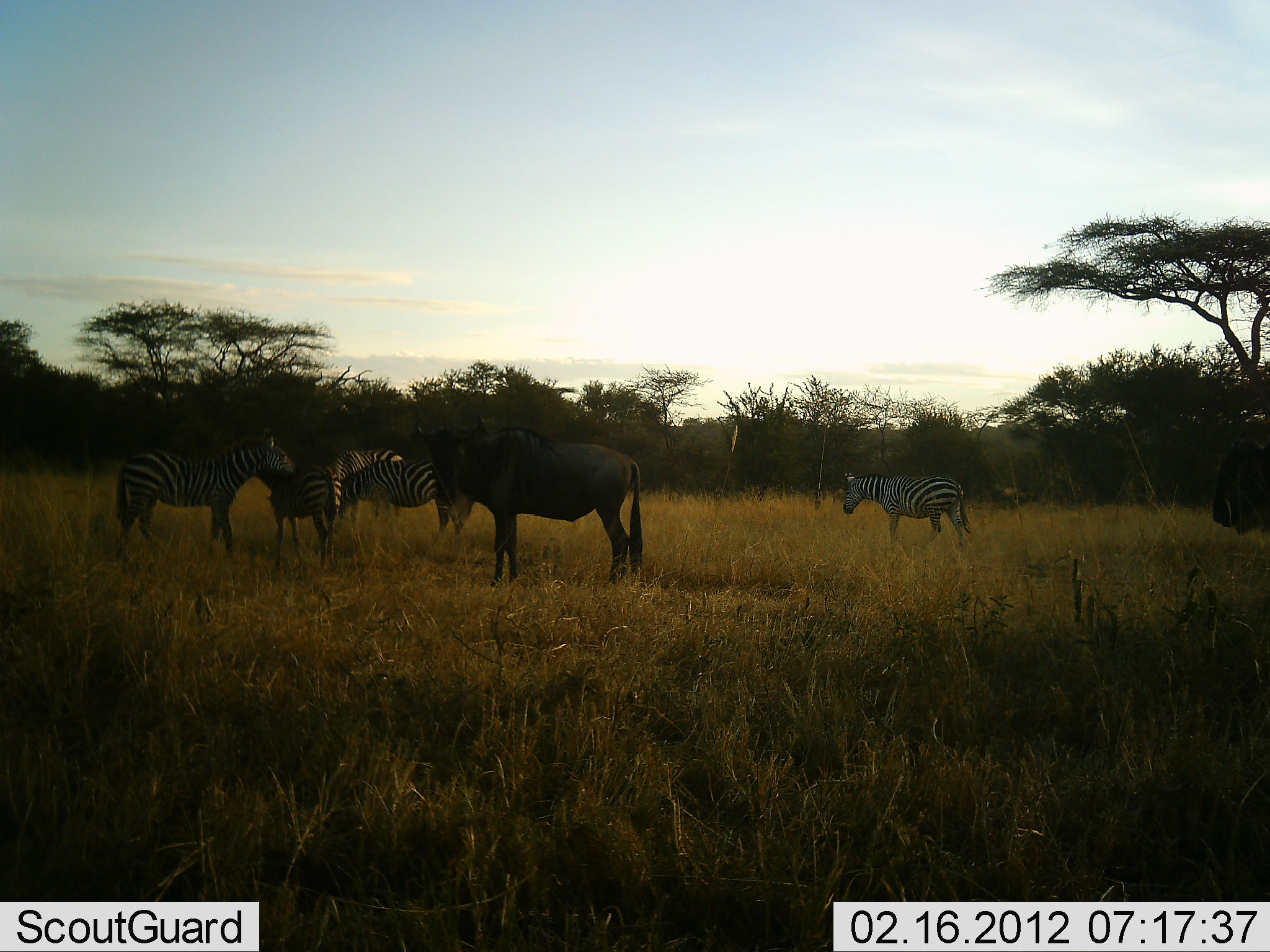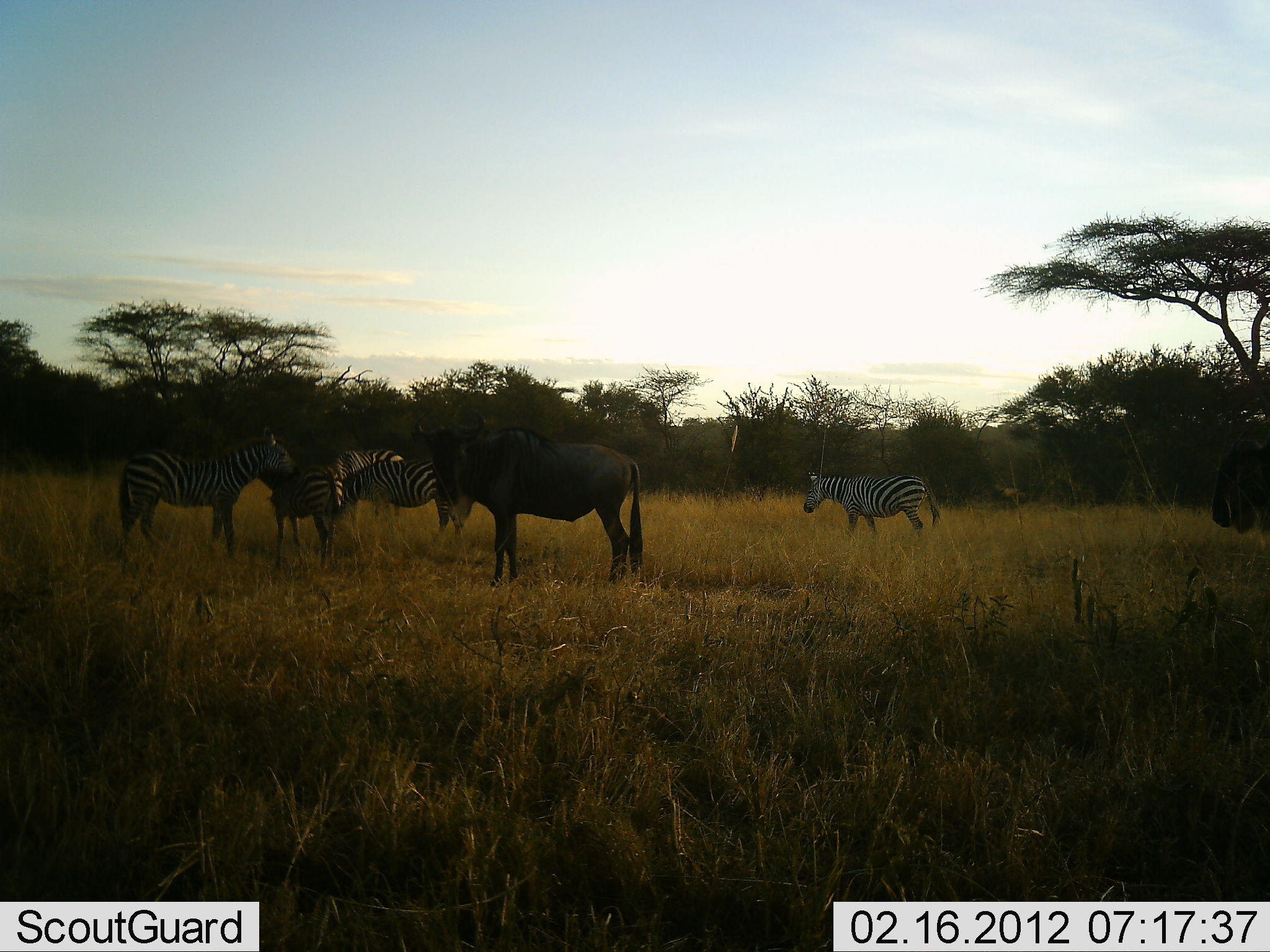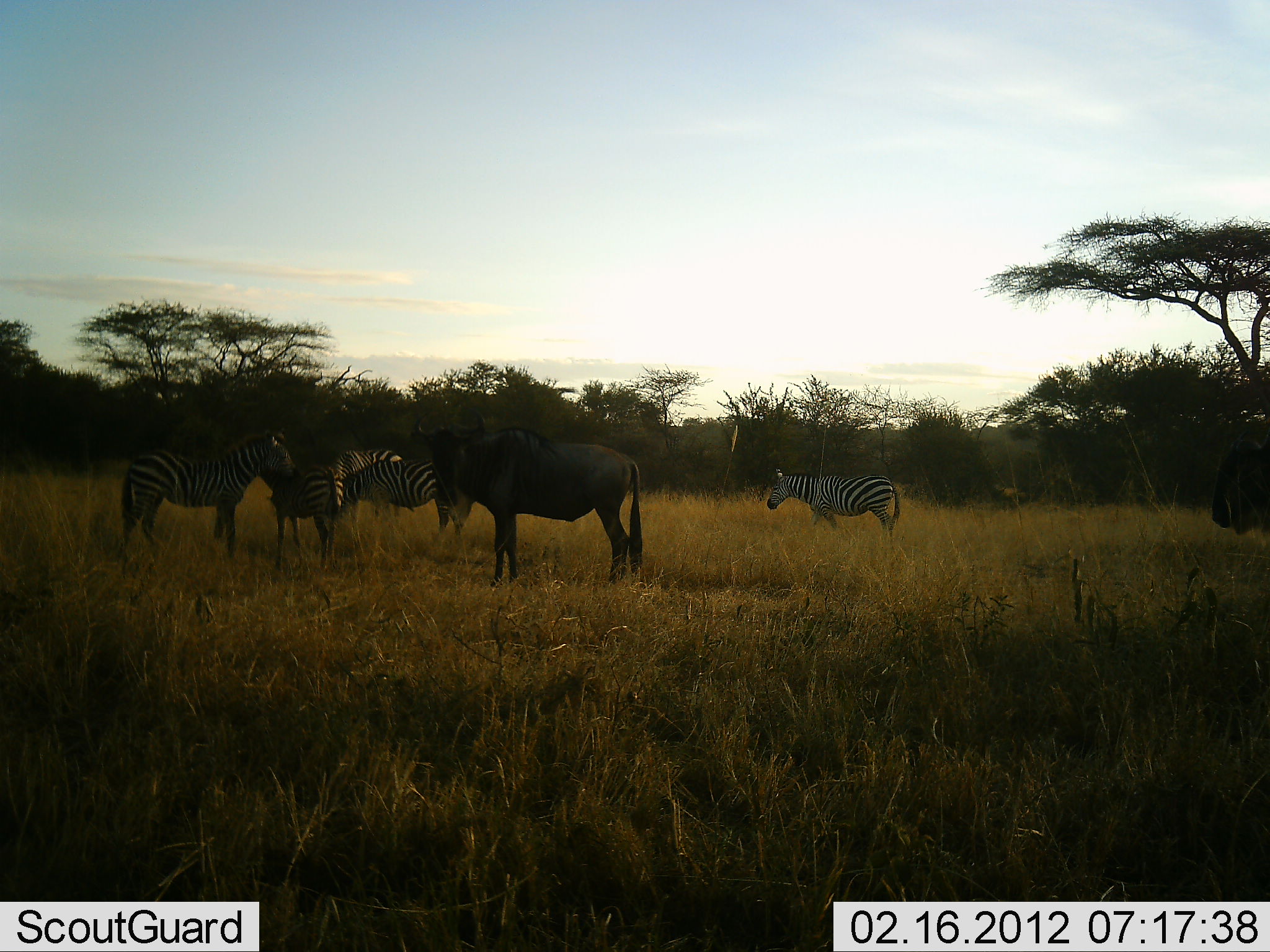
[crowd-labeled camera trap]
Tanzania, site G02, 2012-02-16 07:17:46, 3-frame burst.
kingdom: Animalia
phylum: Chordata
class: Mammalia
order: Artiodactyla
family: Bovidae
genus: Connochaetes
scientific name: Connochaetes taurinus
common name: blue wildebeest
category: wildebeest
Wildebeest (blue wildebeest) (Connochaetes taurinus), count 2. Behavior (volunteer vote fractions): standing 95%, resting 0%, moving 11%, interacting 0%. Young present (vote fraction): 0%. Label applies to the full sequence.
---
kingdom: Animalia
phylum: Chordata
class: Mammalia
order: Perissodactyla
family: Equidae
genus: Equus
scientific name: Equus quagga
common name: plains zebra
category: zebra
Zebra (plains zebra) (Equus quagga), count 5. Behavior (volunteer vote fractions): standing 90%, resting 10%, moving 75%, interacting 15%. Young present (vote fraction): 5%. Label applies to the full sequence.